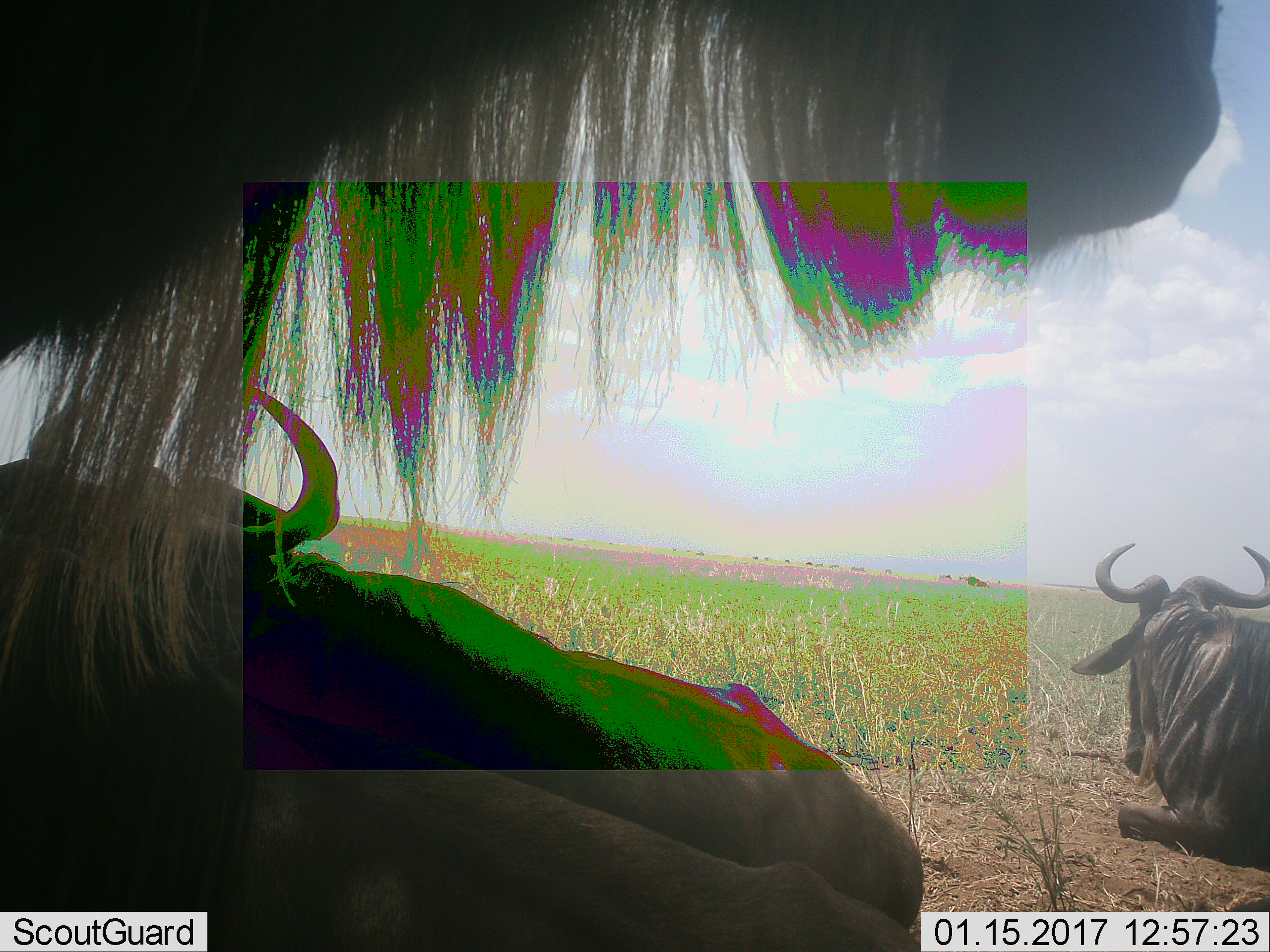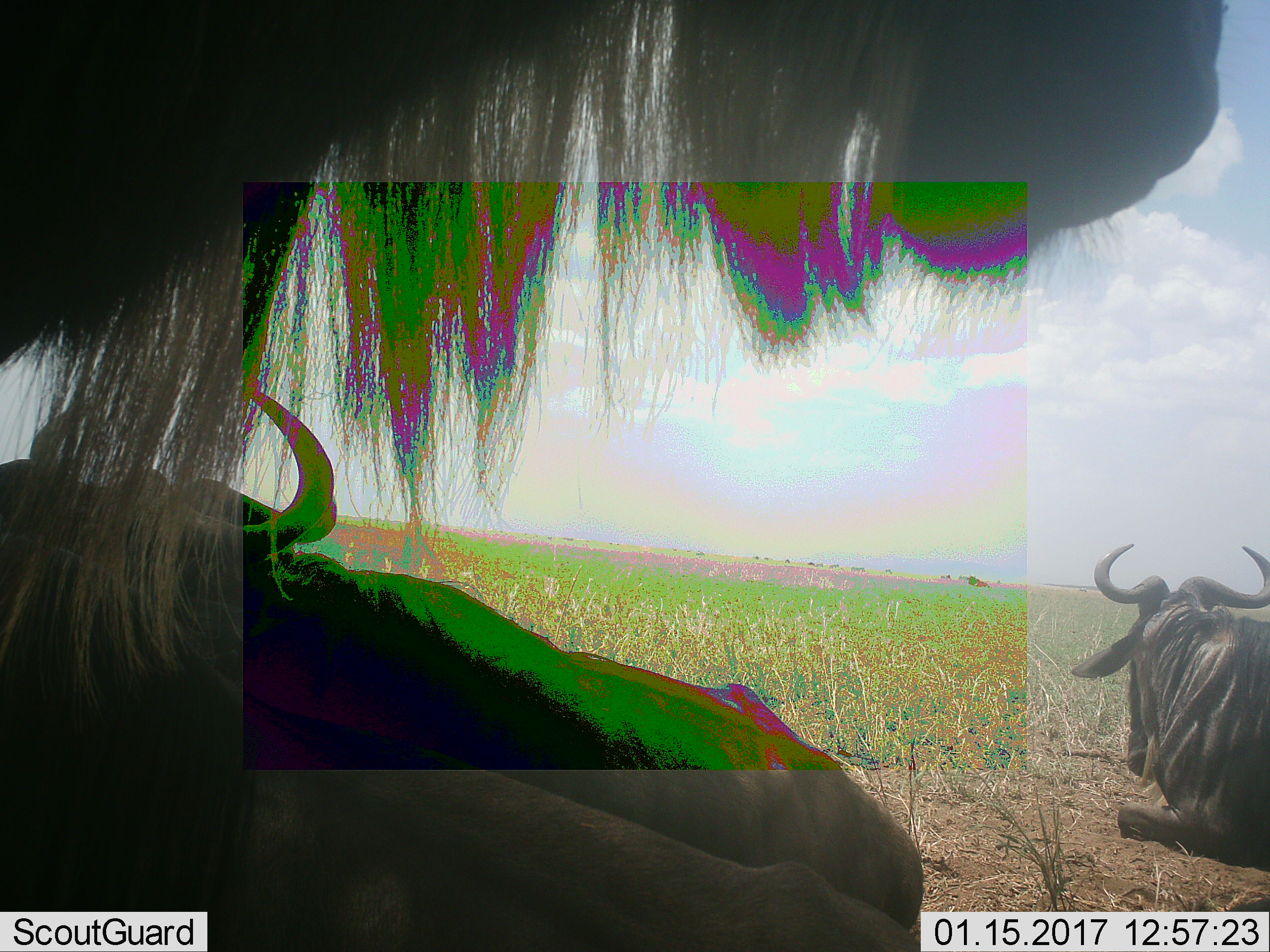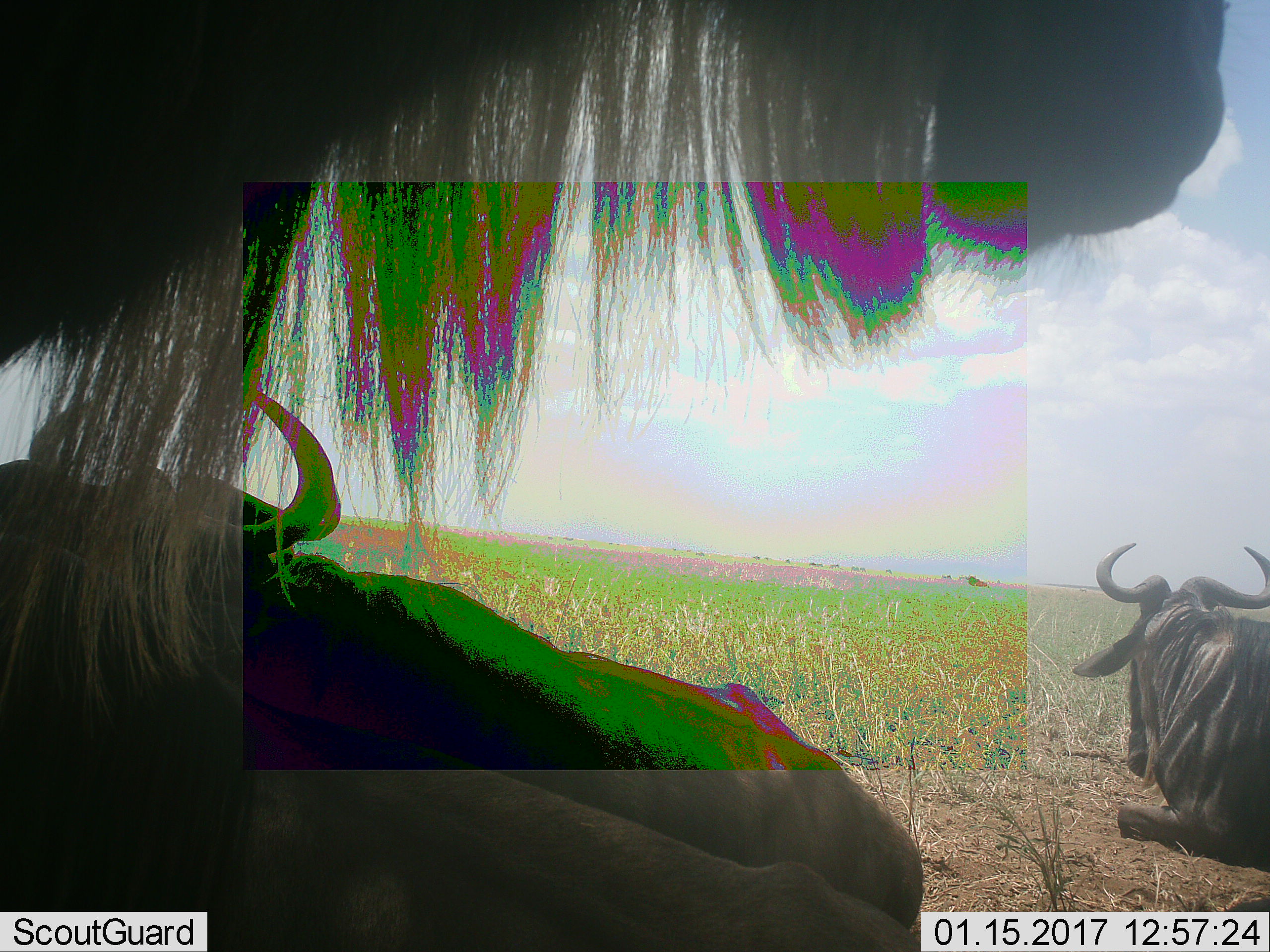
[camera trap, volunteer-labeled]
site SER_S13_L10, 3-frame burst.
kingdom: Animalia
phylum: Chordata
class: Mammalia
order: Artiodactyla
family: Bovidae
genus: Connochaetes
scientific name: Connochaetes taurinus taurinus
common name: blue wildebeest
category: wildebeestblue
Wildebeestblue (blue wildebeest) (Connochaetes taurinus taurinus), count 3. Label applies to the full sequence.